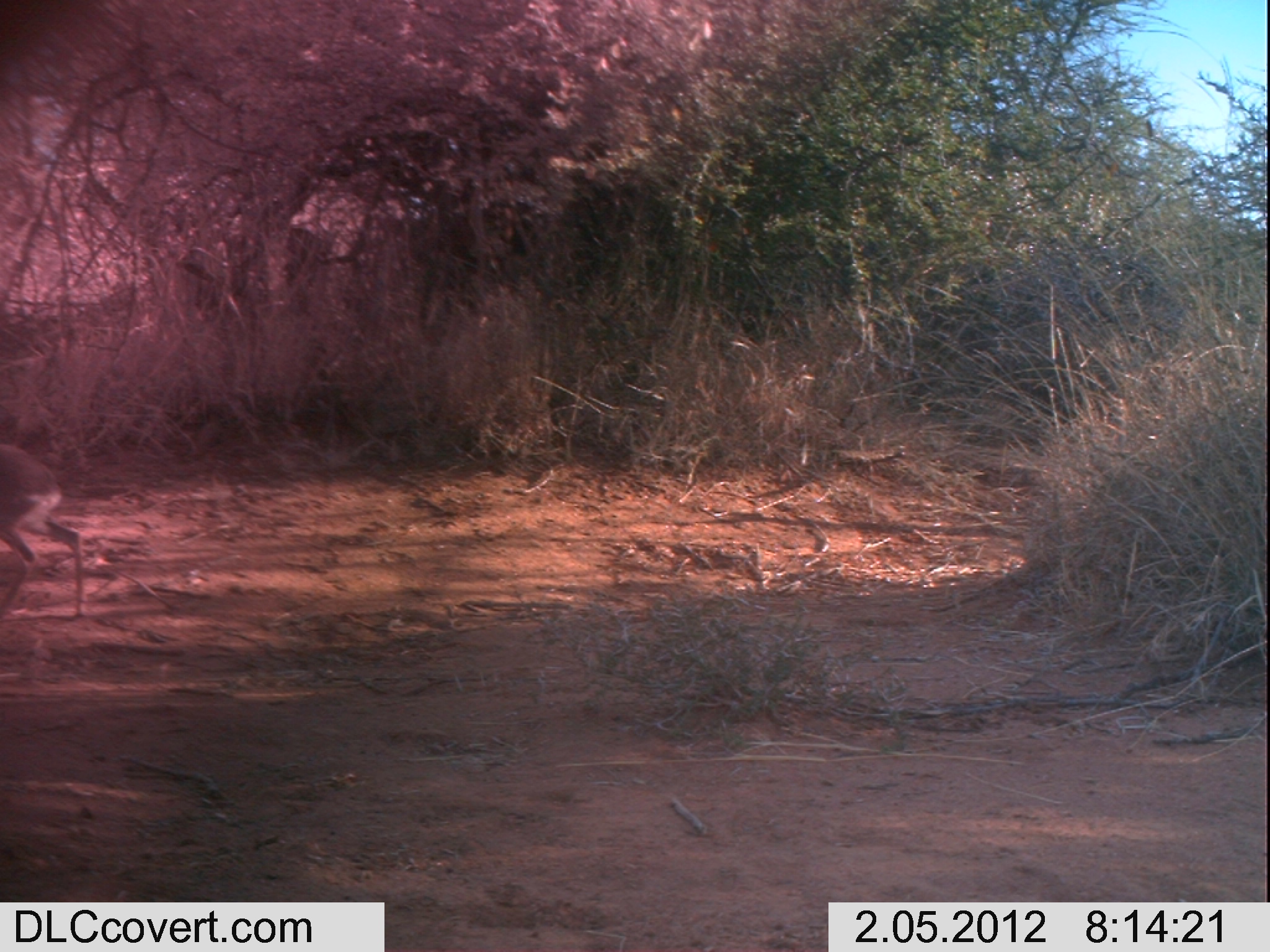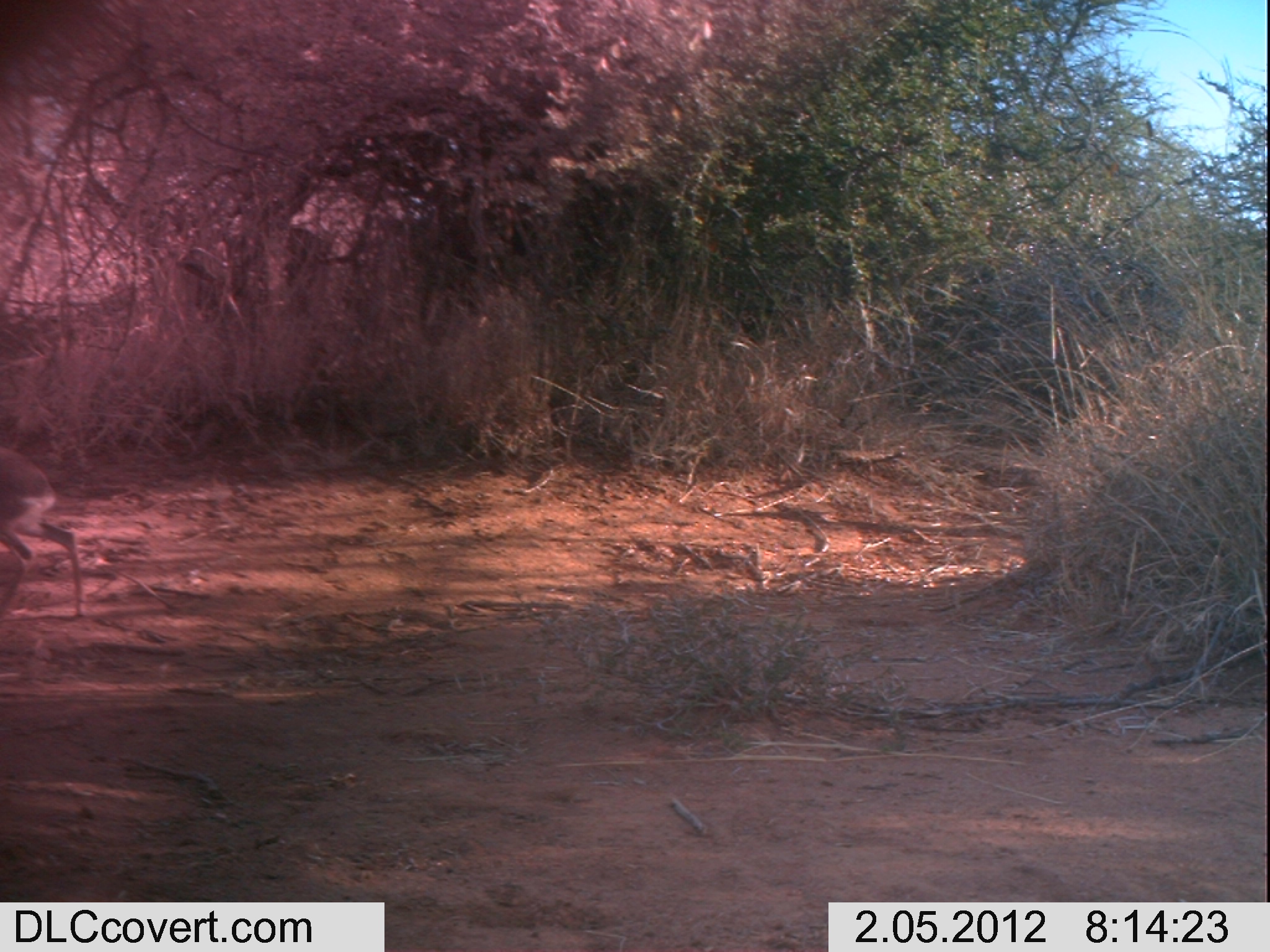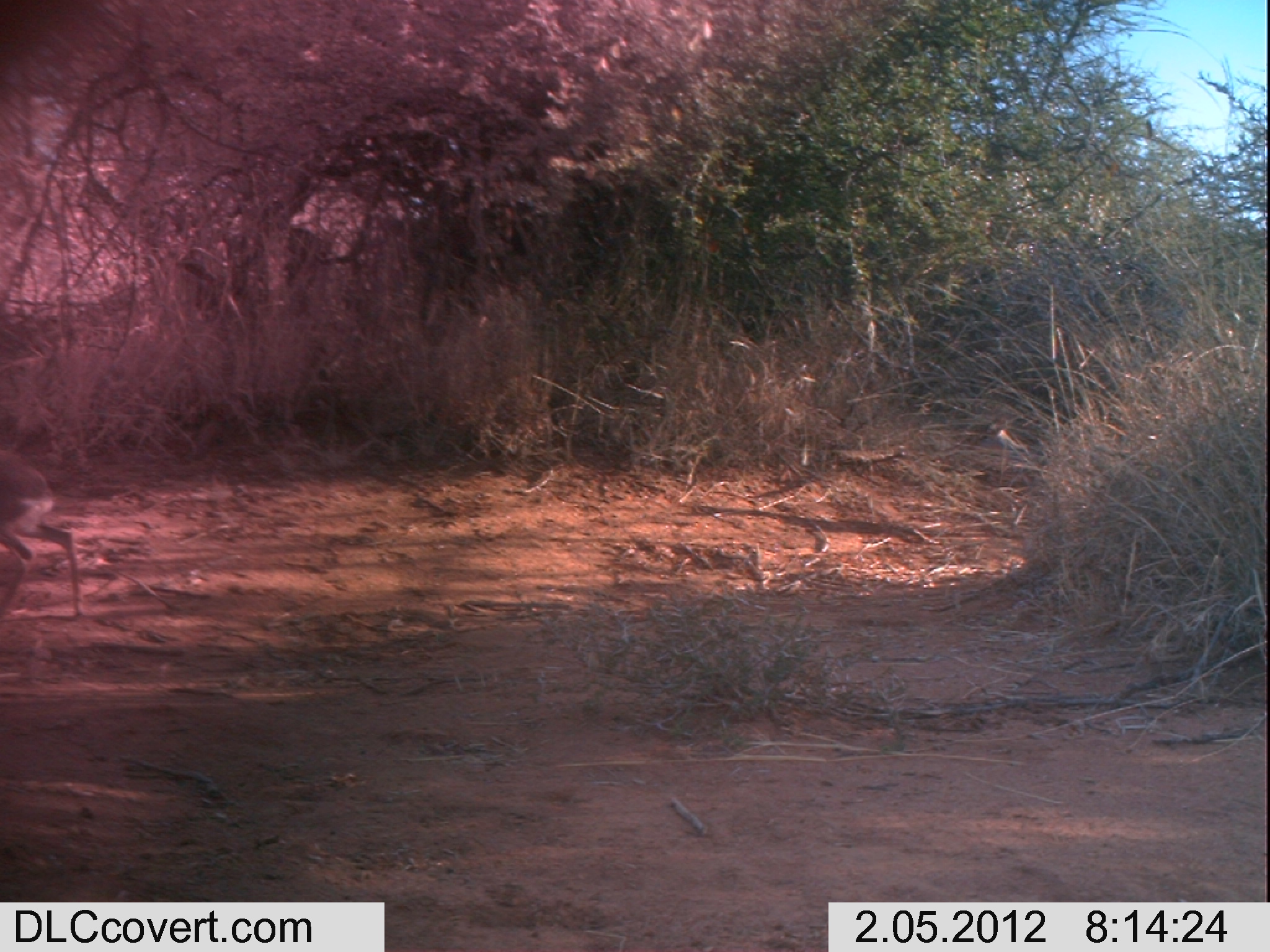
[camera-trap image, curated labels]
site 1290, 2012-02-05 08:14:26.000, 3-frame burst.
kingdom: Animalia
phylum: Chordata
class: Mammalia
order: Artiodactyla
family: Bovidae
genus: Madoqua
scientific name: Madoqua guentheri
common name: günther's dik-dik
Madoqua guentheri (günther's dik-dik), count 1.